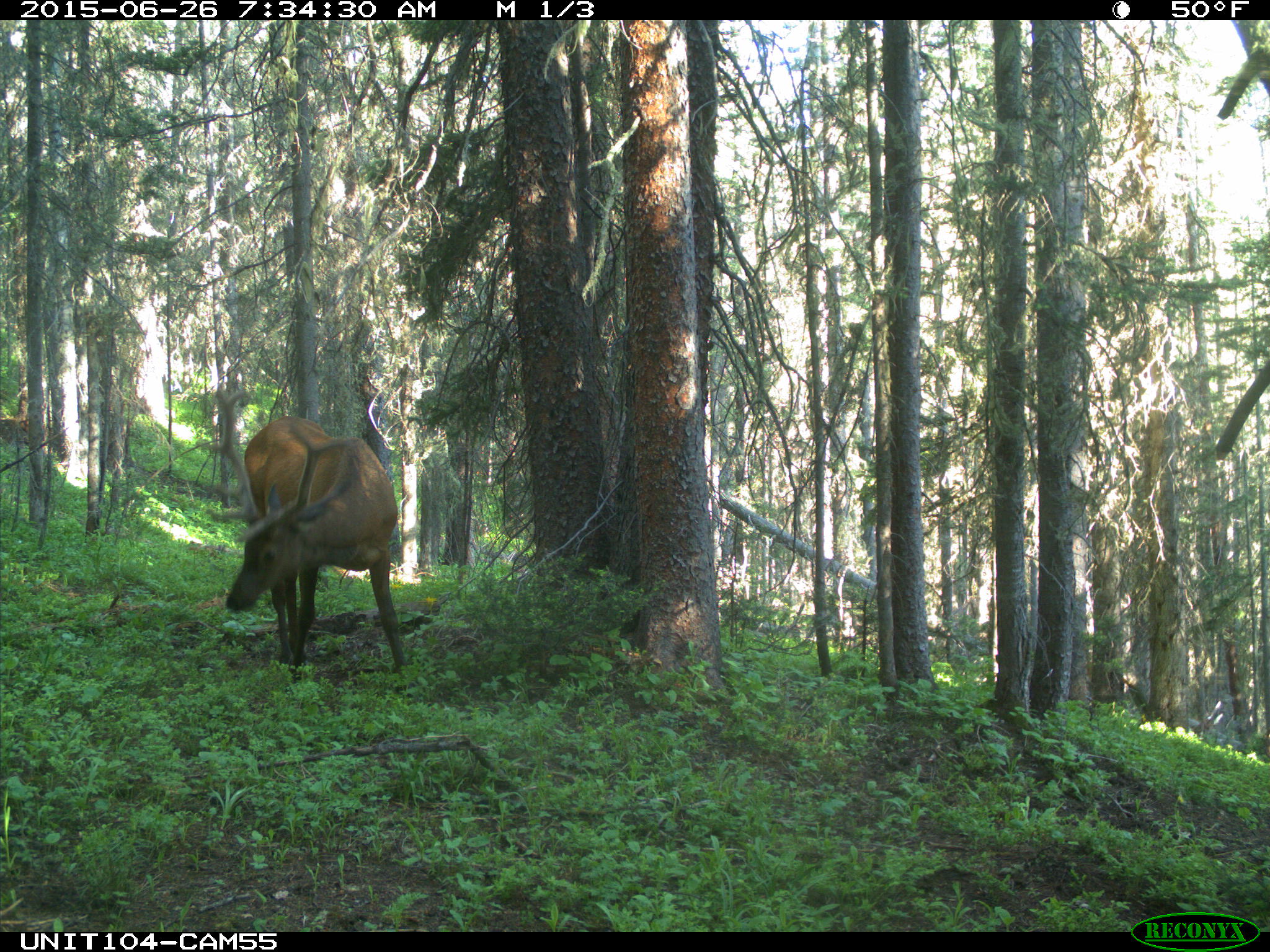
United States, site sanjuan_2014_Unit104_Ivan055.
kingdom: Animalia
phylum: Chordata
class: Mammalia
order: Artiodactyla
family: Cervidae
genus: Cervus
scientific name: Cervus elaphus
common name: red deer